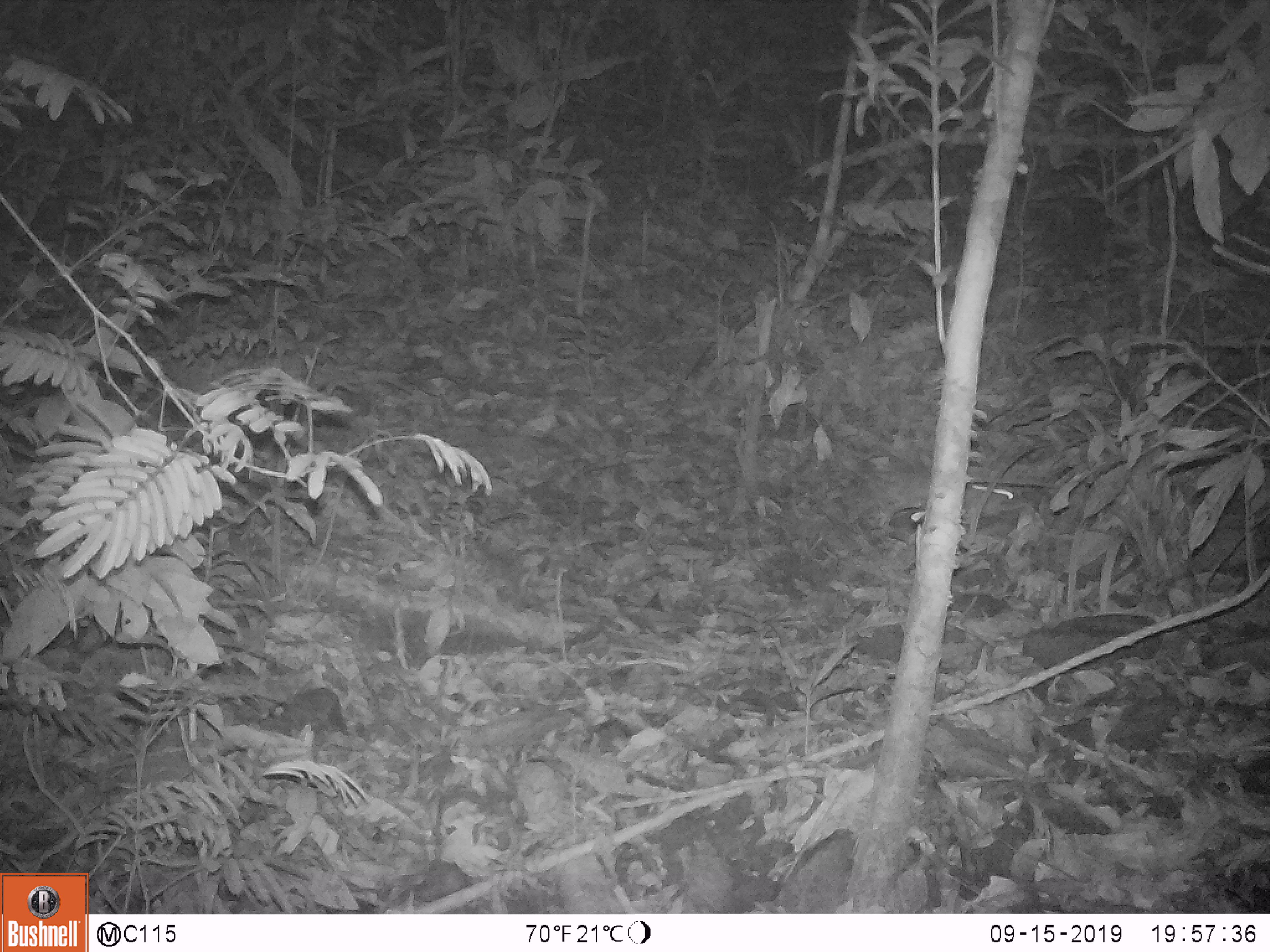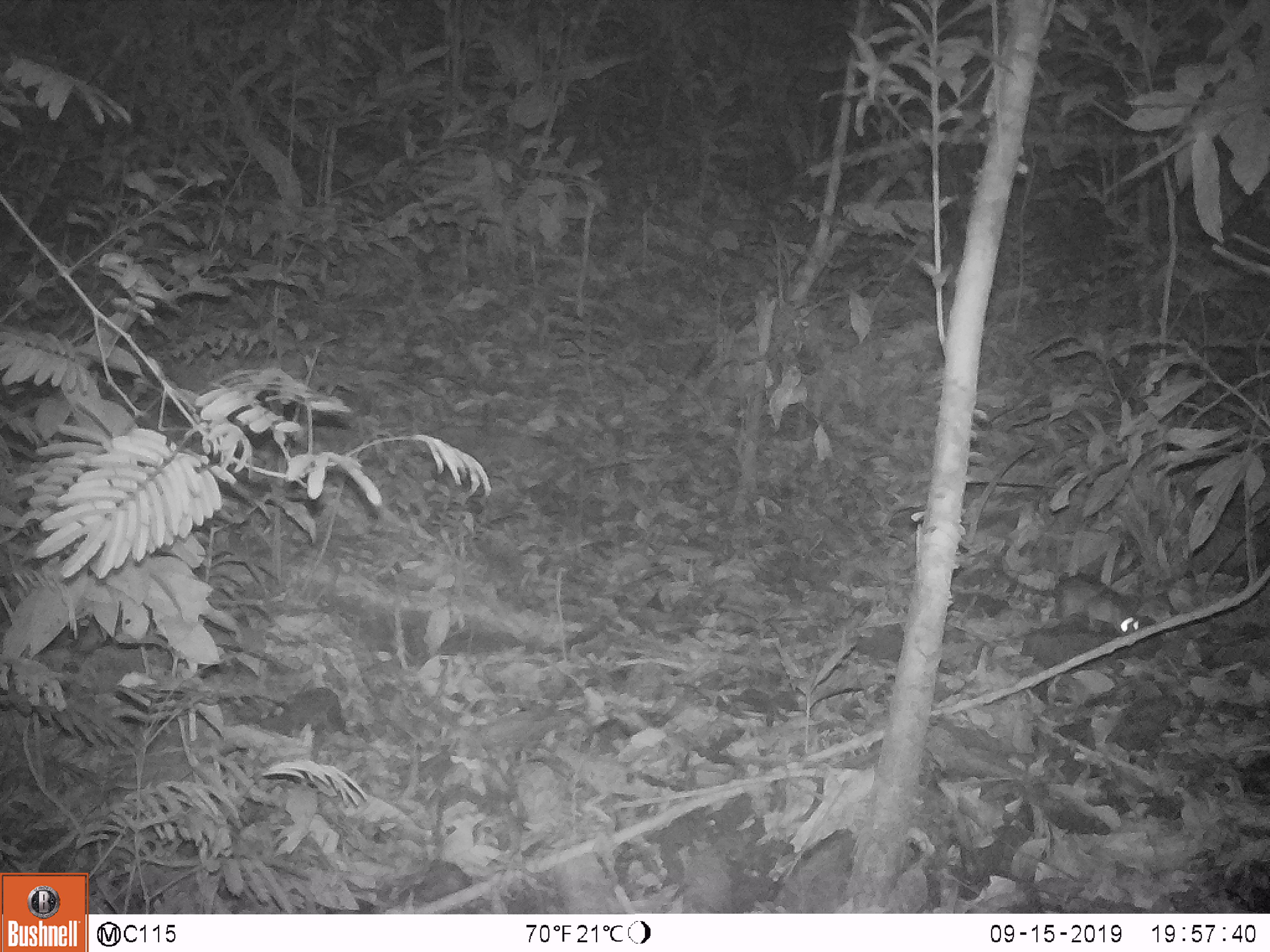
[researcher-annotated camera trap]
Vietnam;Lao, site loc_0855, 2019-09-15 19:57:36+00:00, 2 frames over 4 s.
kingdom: Animalia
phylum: Chordata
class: Mammalia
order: Rodentia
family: Muridae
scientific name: Muridae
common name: old-world mice and rats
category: unidentified murid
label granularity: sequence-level